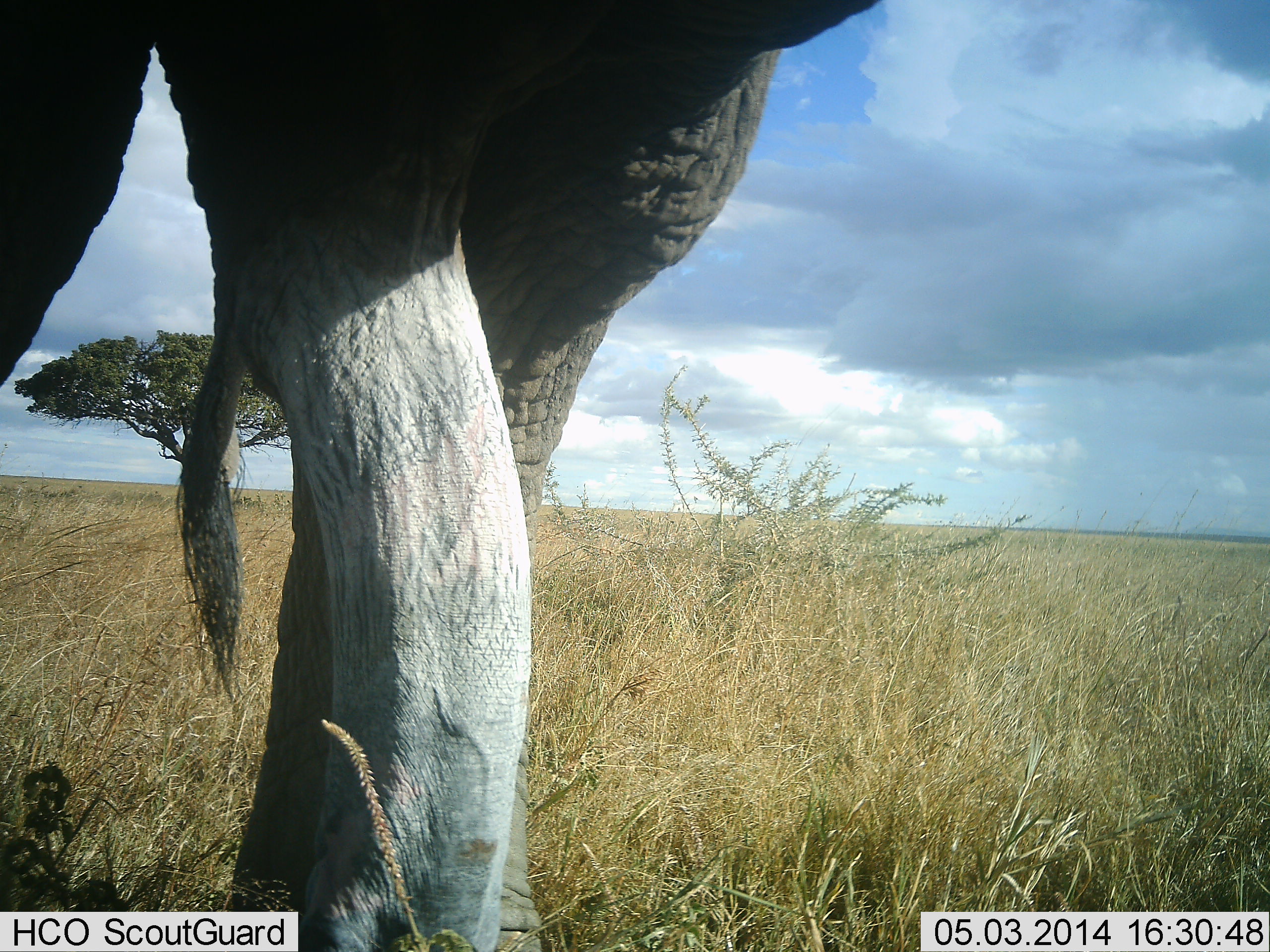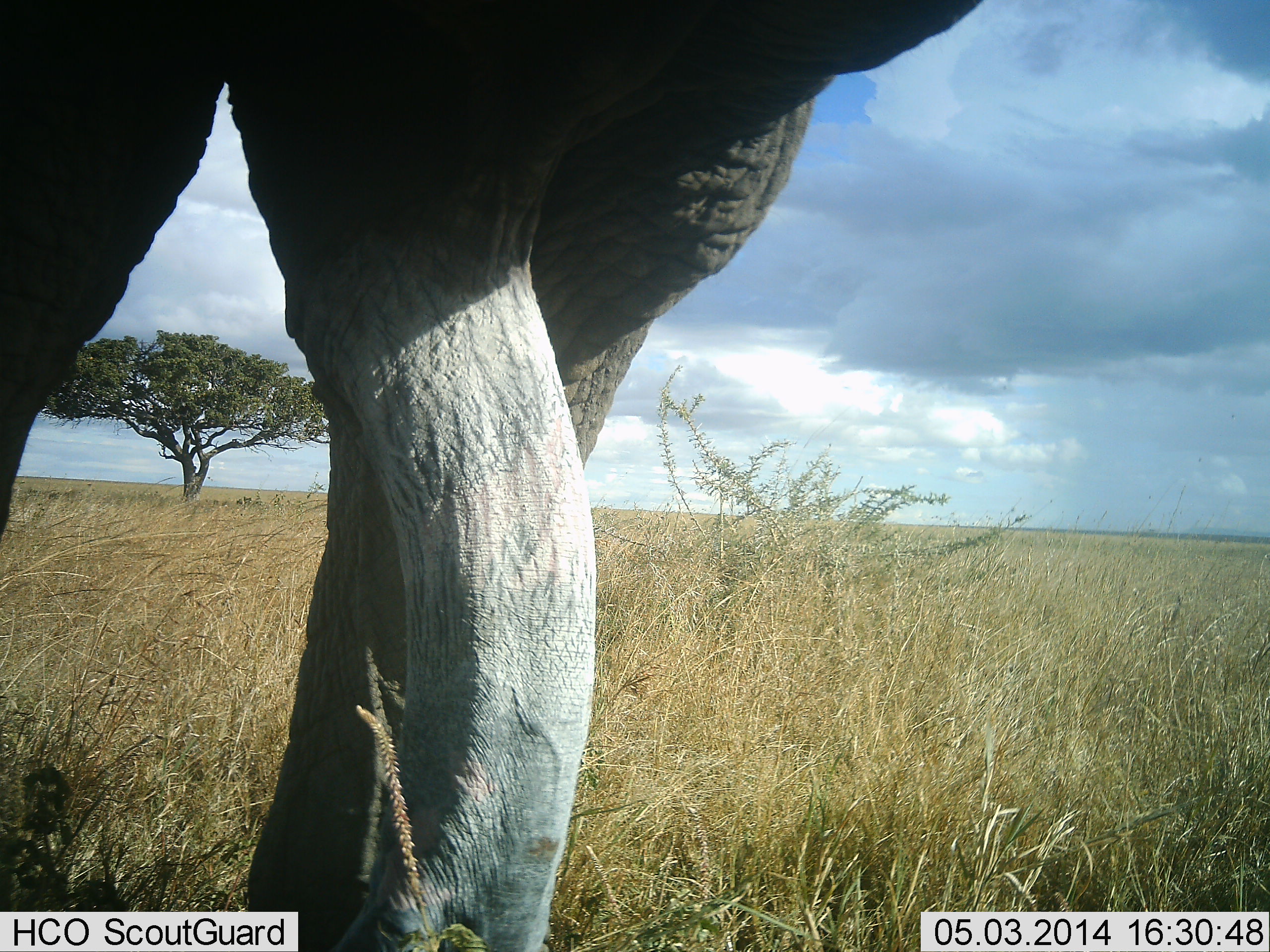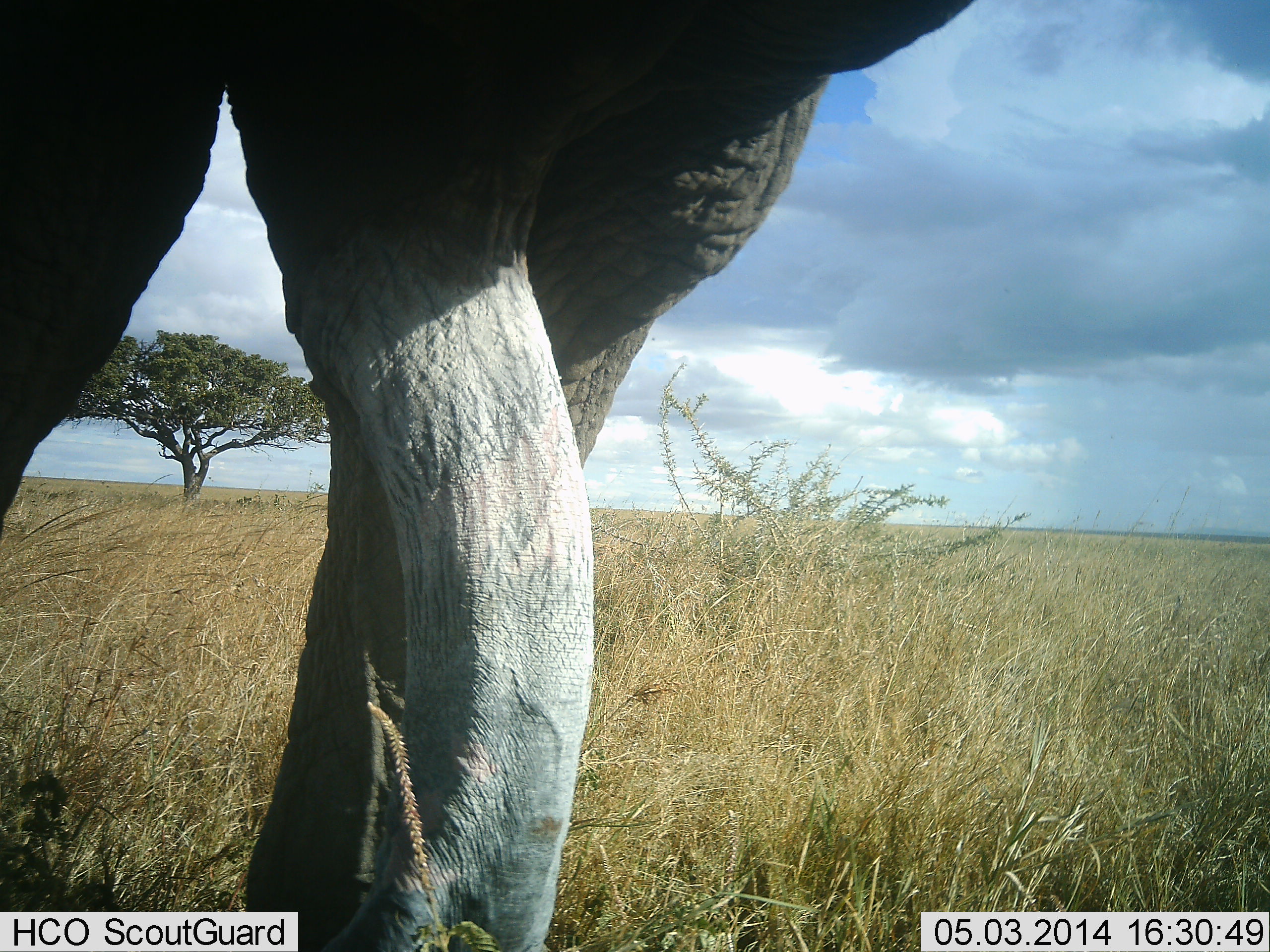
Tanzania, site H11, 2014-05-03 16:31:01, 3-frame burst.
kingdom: Animalia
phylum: Chordata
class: Mammalia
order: Proboscidea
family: Elephantidae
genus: Loxodonta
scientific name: Loxodonta africana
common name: african bush elephant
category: elephant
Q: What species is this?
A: Elephant (african bush elephant) (Loxodonta africana).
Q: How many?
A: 1.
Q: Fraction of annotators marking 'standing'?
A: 80%.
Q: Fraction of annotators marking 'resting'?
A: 0%.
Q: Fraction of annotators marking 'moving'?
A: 20%.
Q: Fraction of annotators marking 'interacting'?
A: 0%.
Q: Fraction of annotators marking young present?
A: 0%.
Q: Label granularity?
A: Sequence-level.